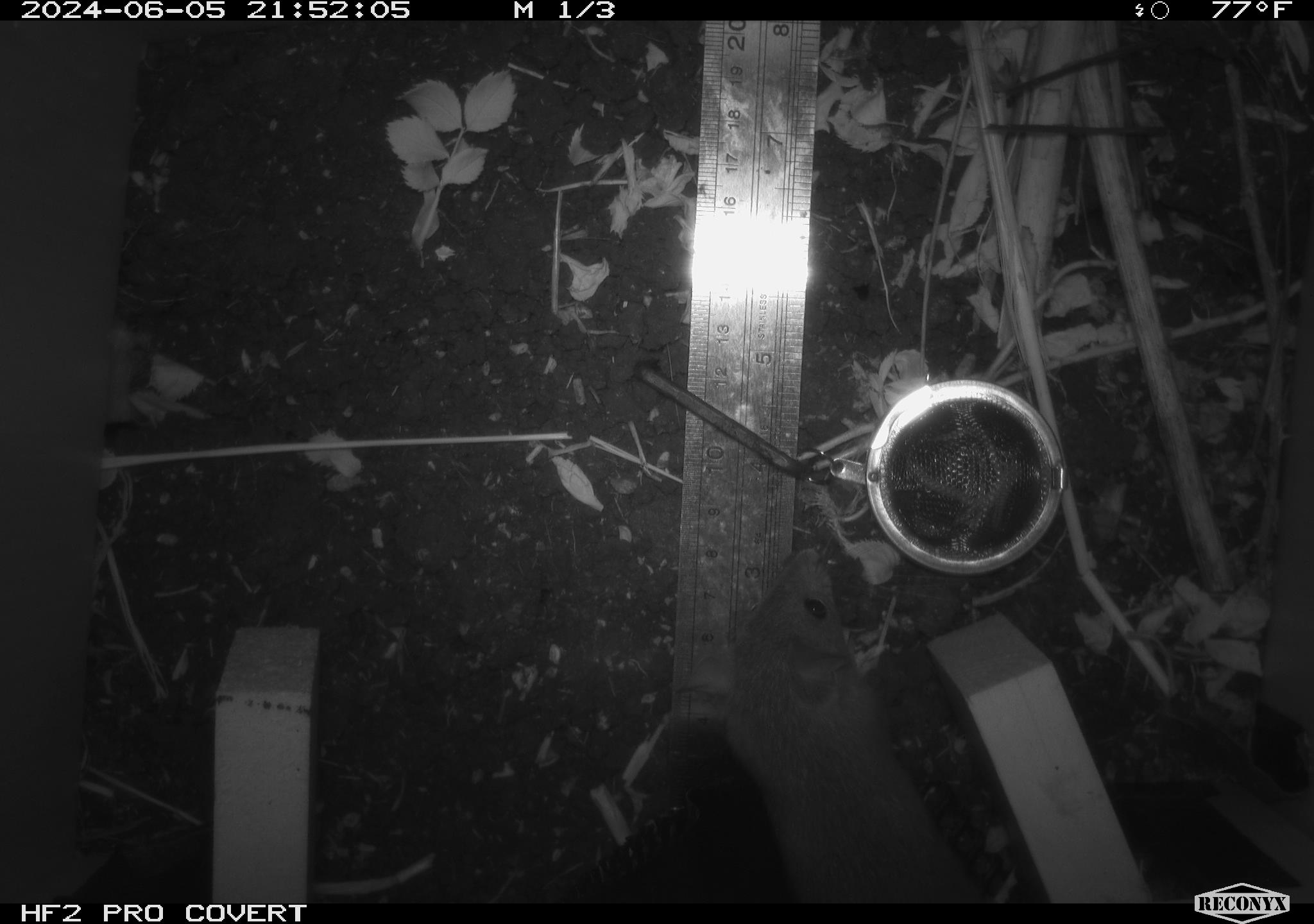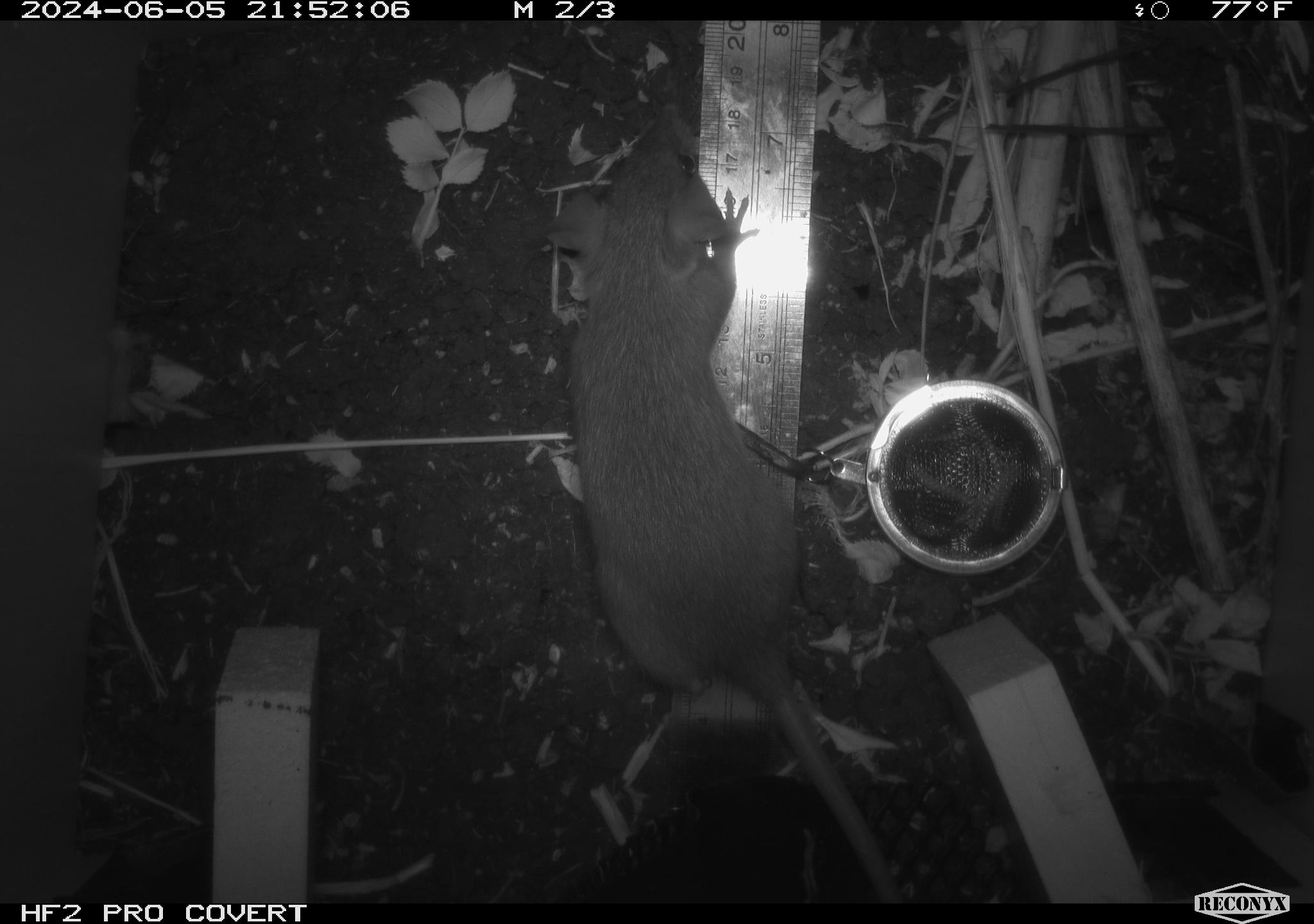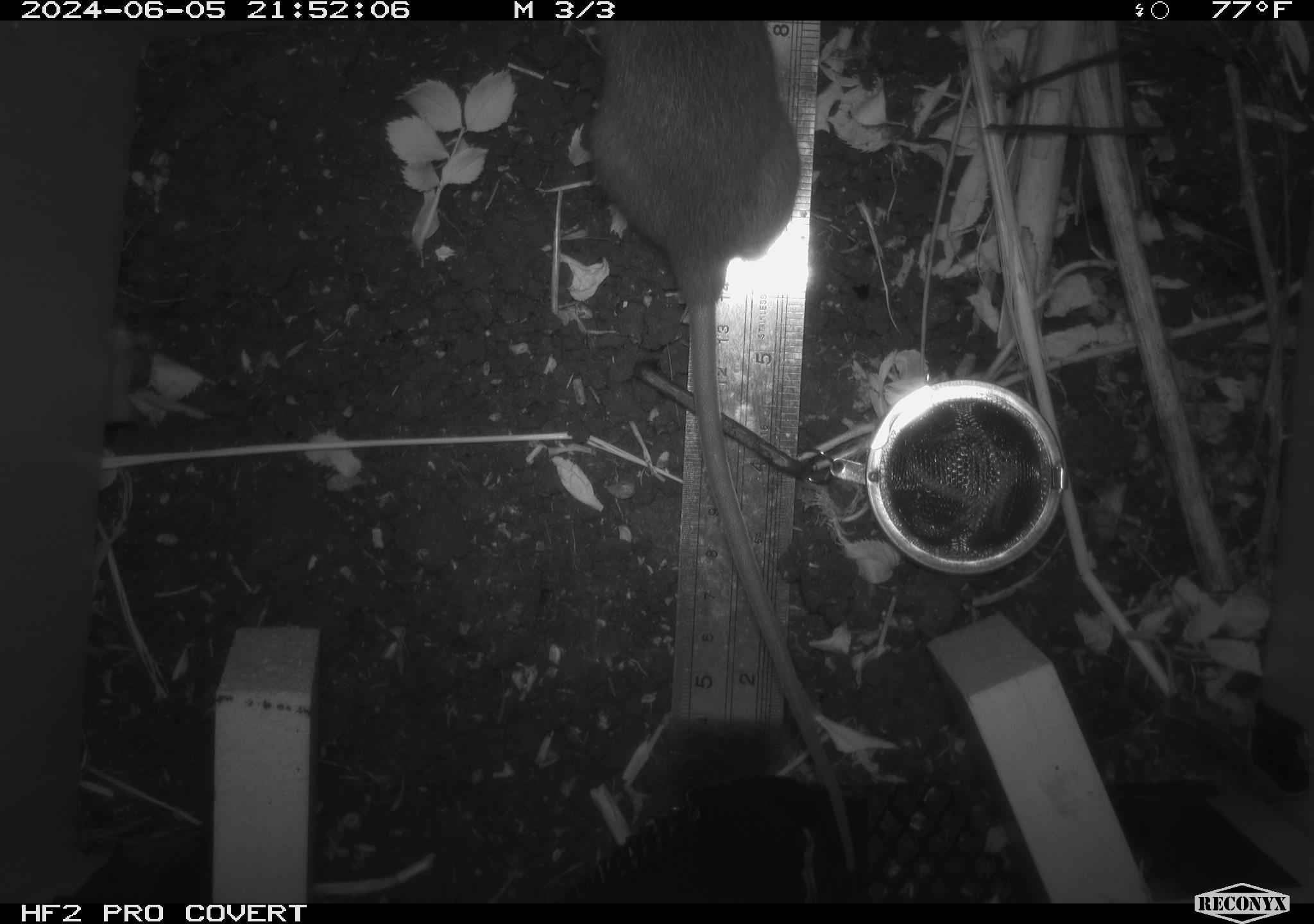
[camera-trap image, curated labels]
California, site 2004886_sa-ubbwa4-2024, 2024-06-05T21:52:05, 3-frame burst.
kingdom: Animalia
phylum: Chordata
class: Mammalia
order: Rodentia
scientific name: Rodentia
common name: woodrat or rat or mouse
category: woodrat or rat or mouse species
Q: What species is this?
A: Woodrat or rat or mouse species (woodrat or rat or mouse) (Rodentia).